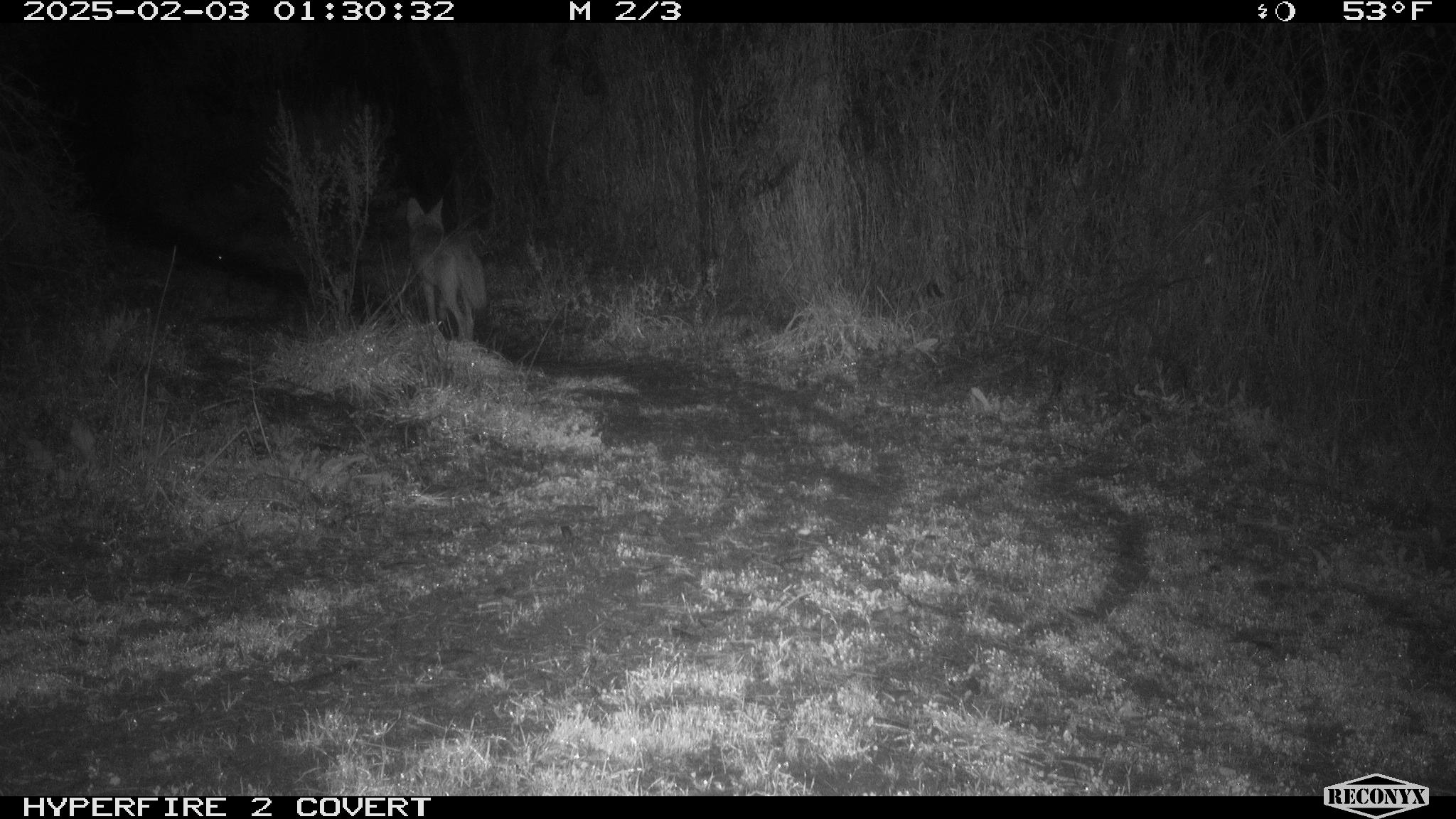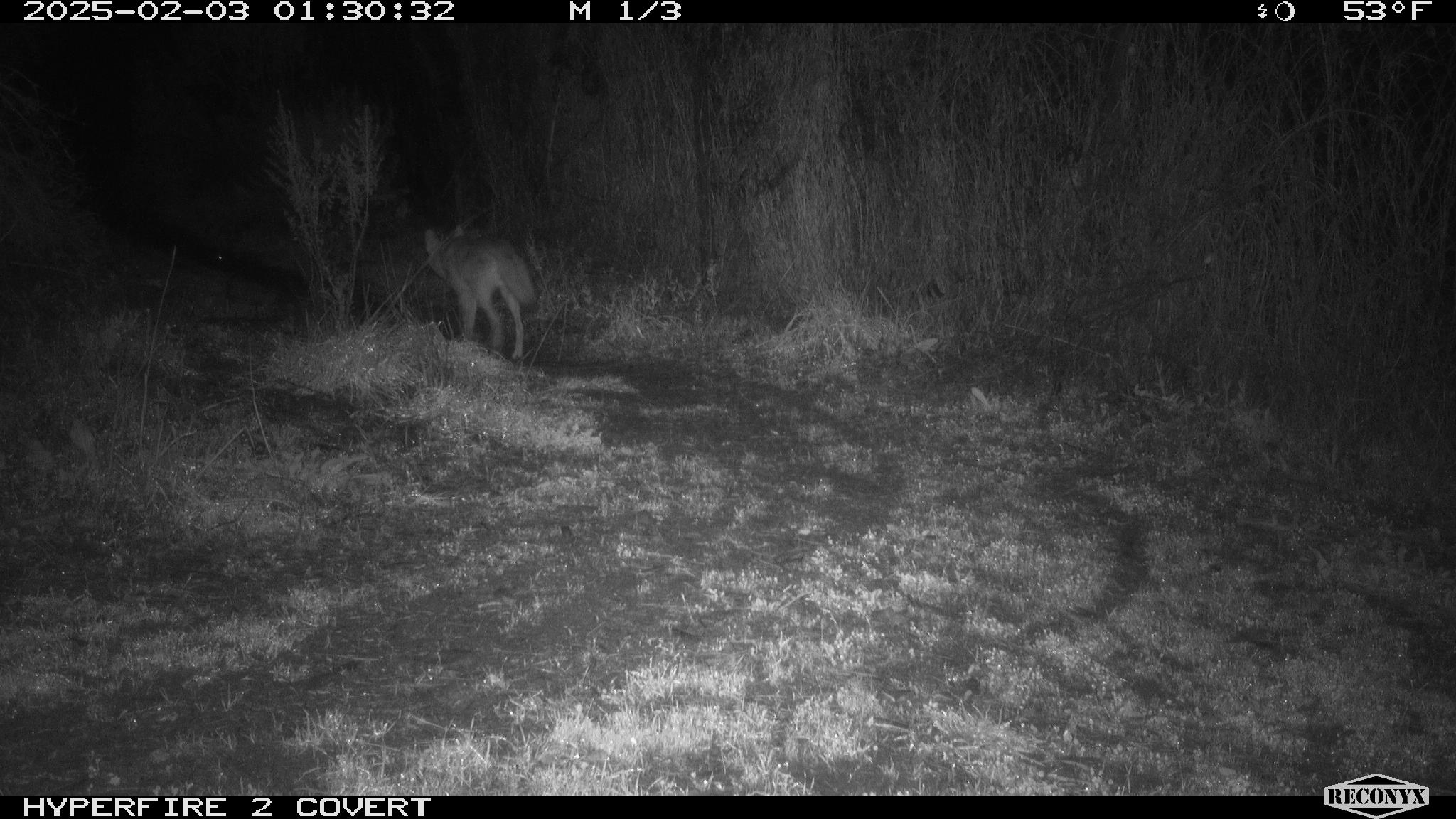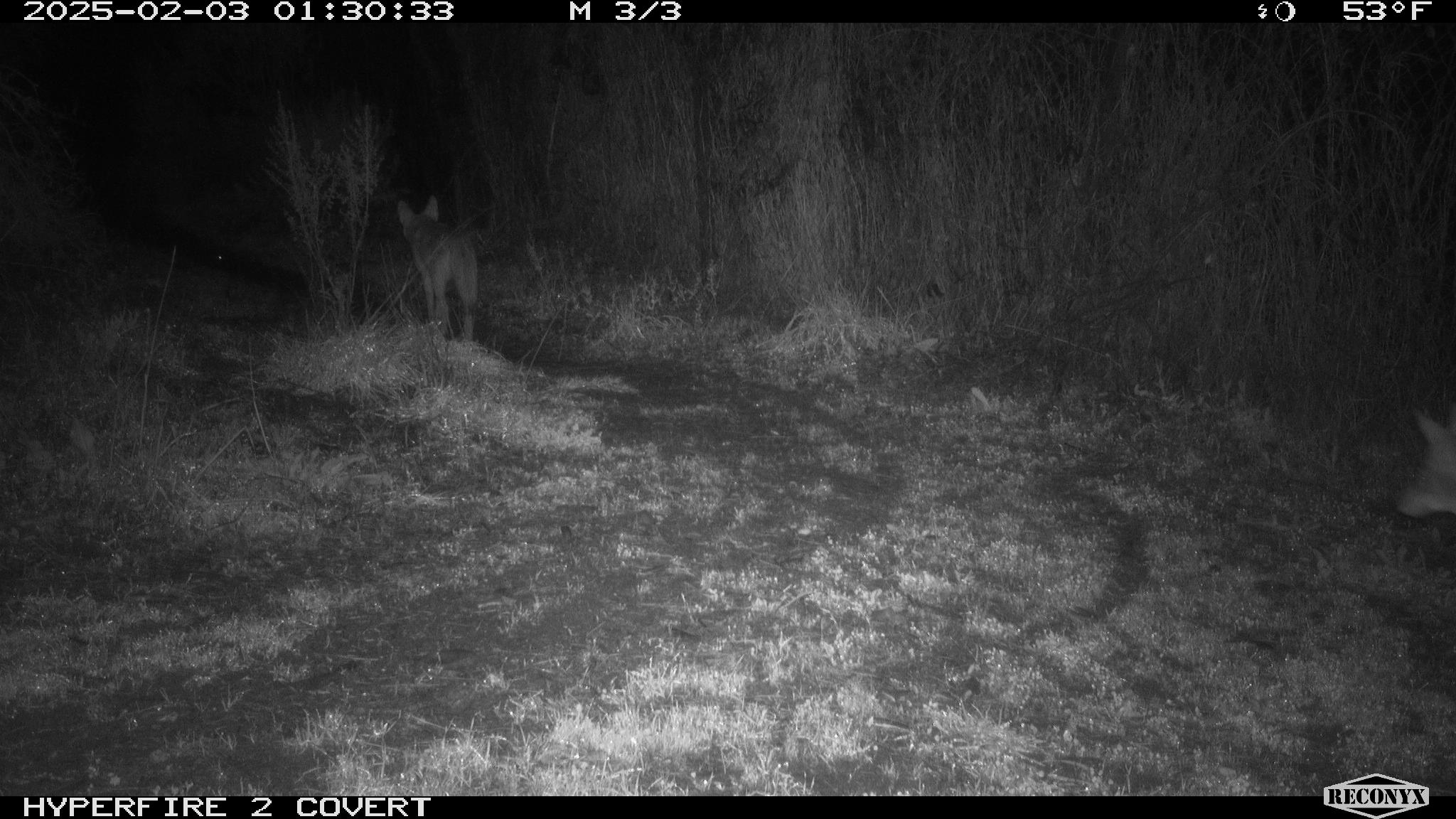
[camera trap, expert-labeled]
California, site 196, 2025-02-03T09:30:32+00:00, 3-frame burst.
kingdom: Animalia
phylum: Chordata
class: Mammalia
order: Carnivora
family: Canidae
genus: Canis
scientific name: Canis latrans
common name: coyote